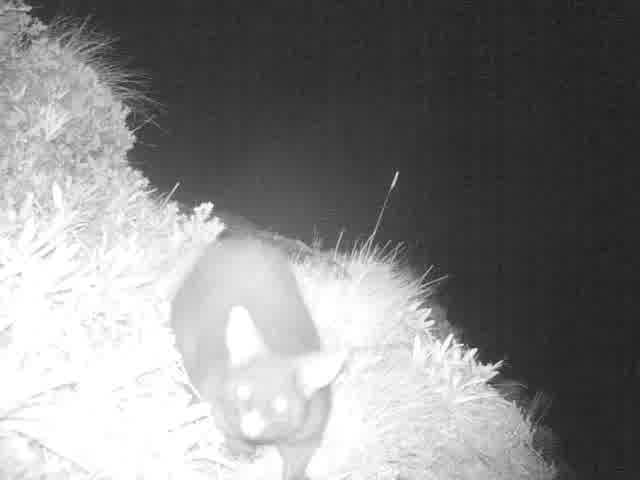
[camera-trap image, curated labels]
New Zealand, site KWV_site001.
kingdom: Animalia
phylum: Chordata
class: Mammalia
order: Diprotodontia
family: Phalangeridae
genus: Trichosurus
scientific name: Trichosurus vulpecula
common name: common brushtail possum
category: possum